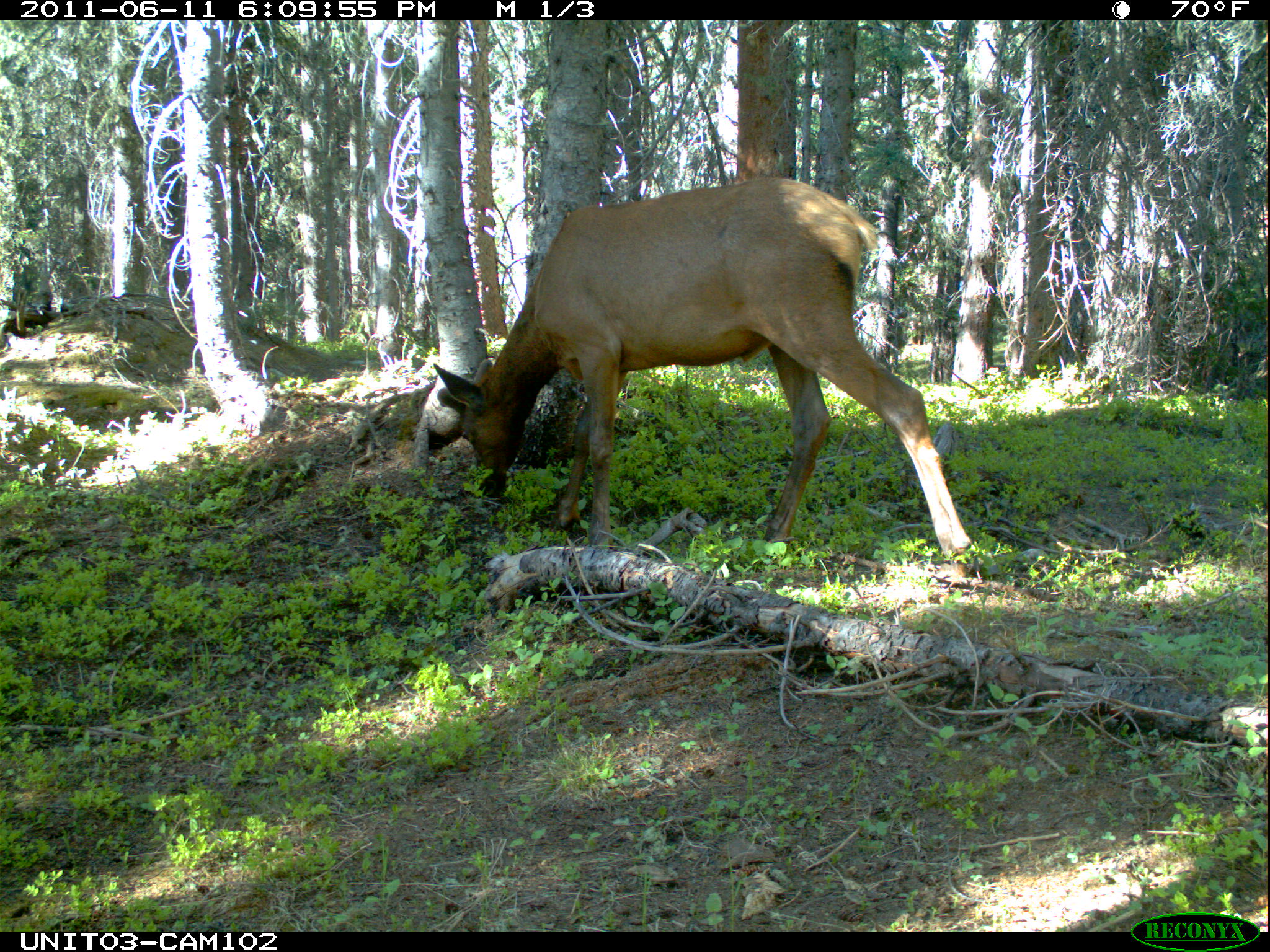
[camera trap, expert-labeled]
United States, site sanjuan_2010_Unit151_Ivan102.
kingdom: Animalia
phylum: Chordata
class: Mammalia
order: Artiodactyla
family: Cervidae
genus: Cervus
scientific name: Cervus elaphus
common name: red deer